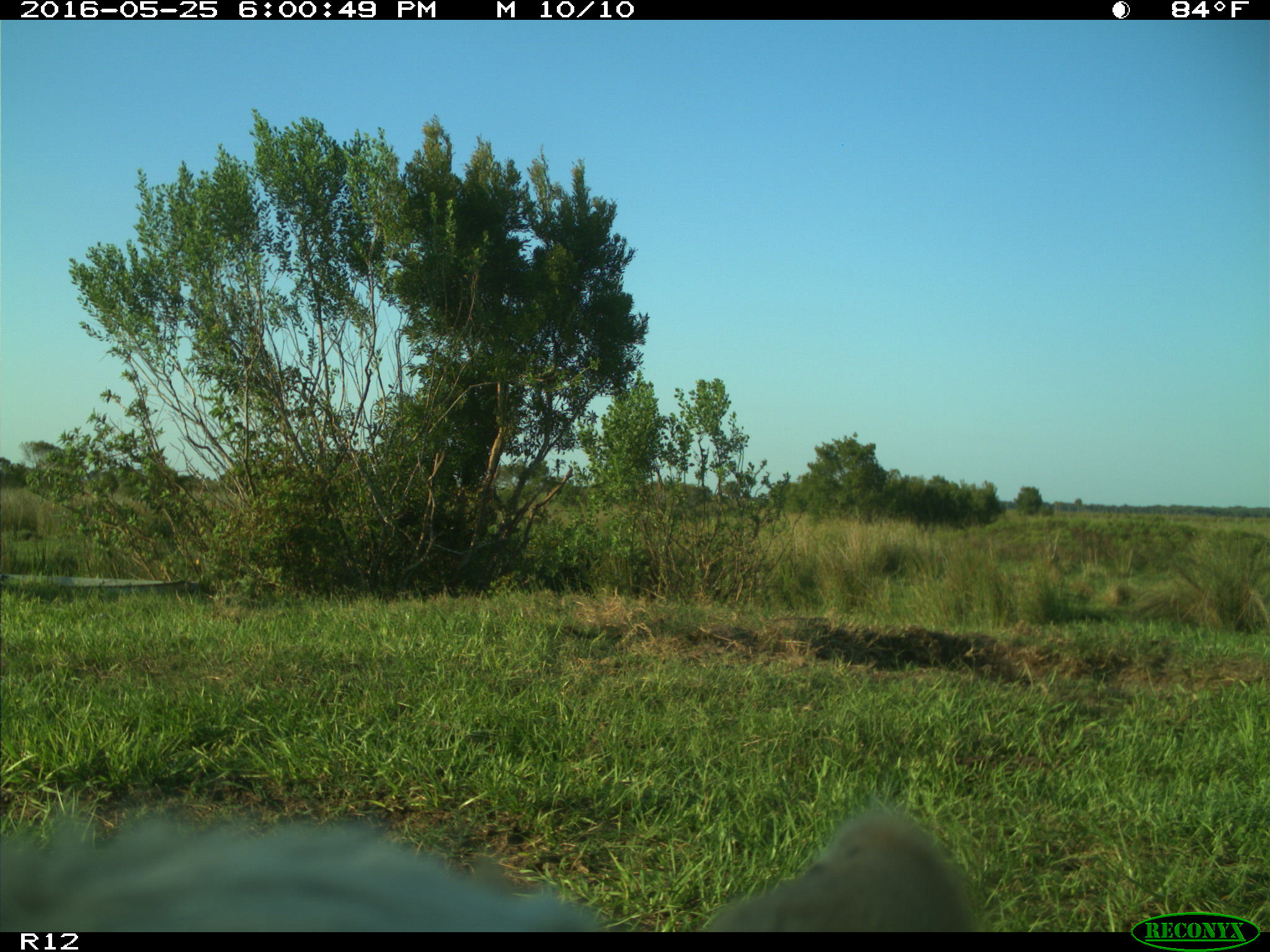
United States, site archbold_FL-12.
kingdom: Animalia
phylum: Chordata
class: Mammalia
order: Artiodactyla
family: Bovidae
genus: Bos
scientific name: Bos taurus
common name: domestic cow